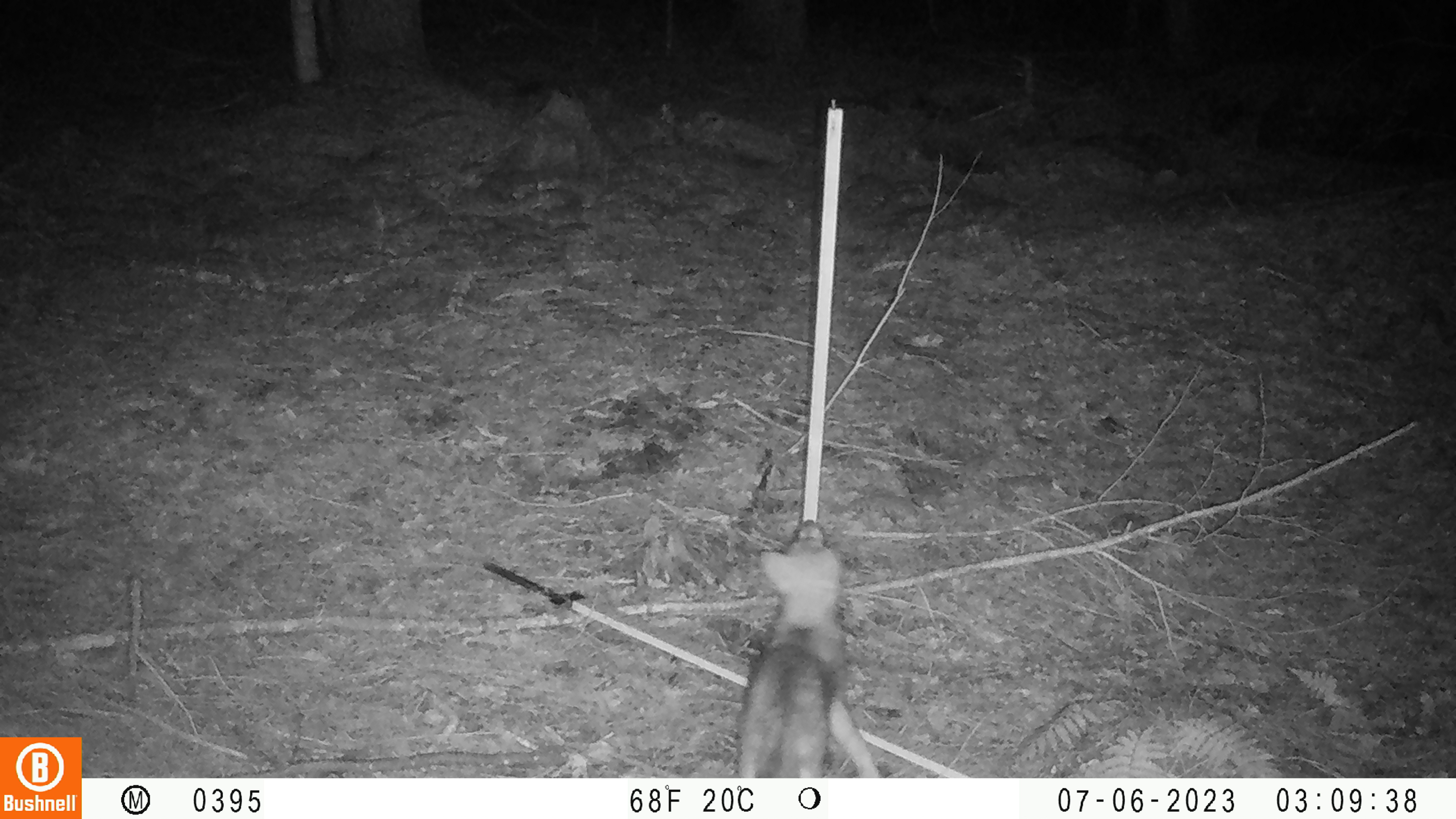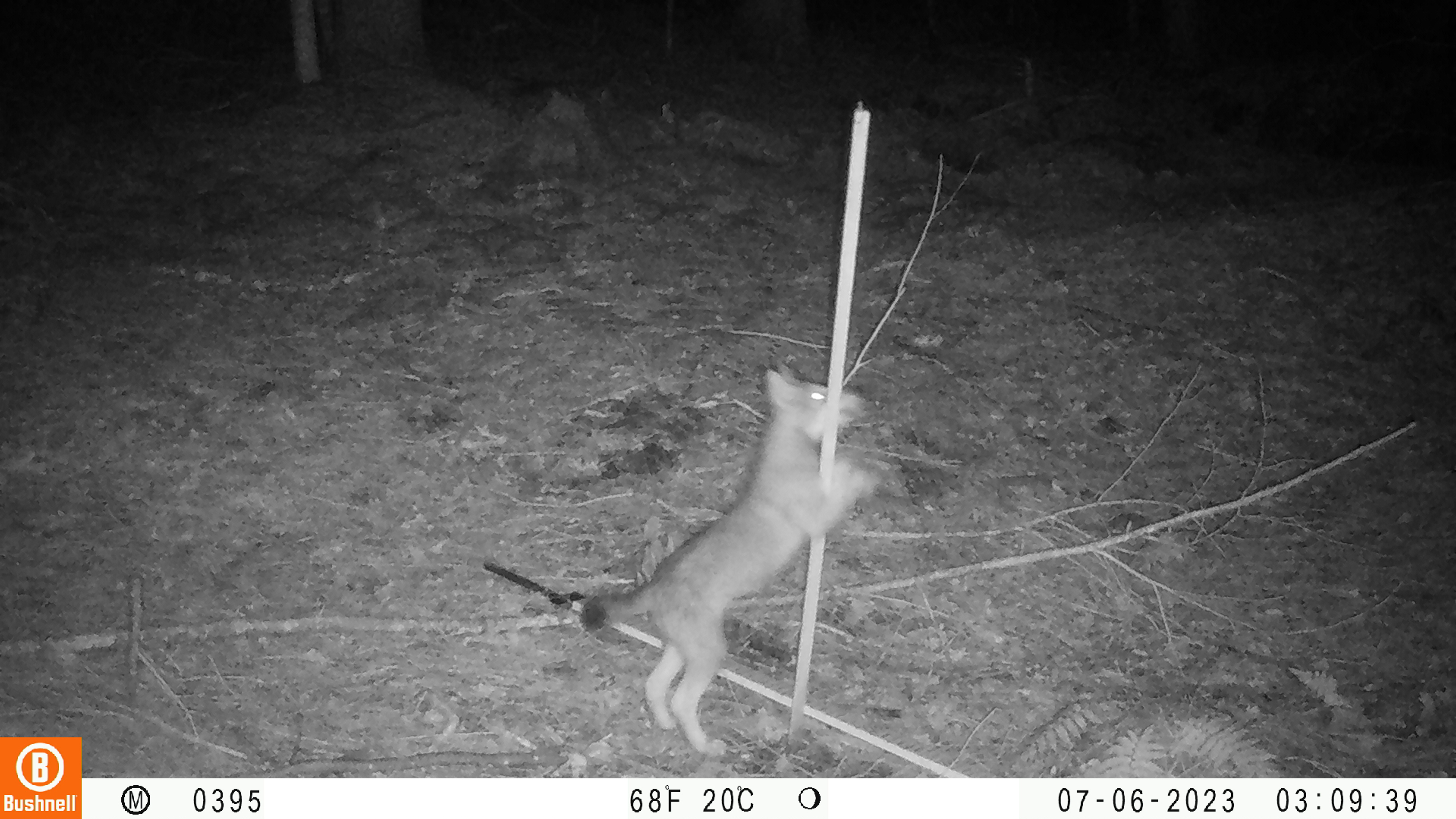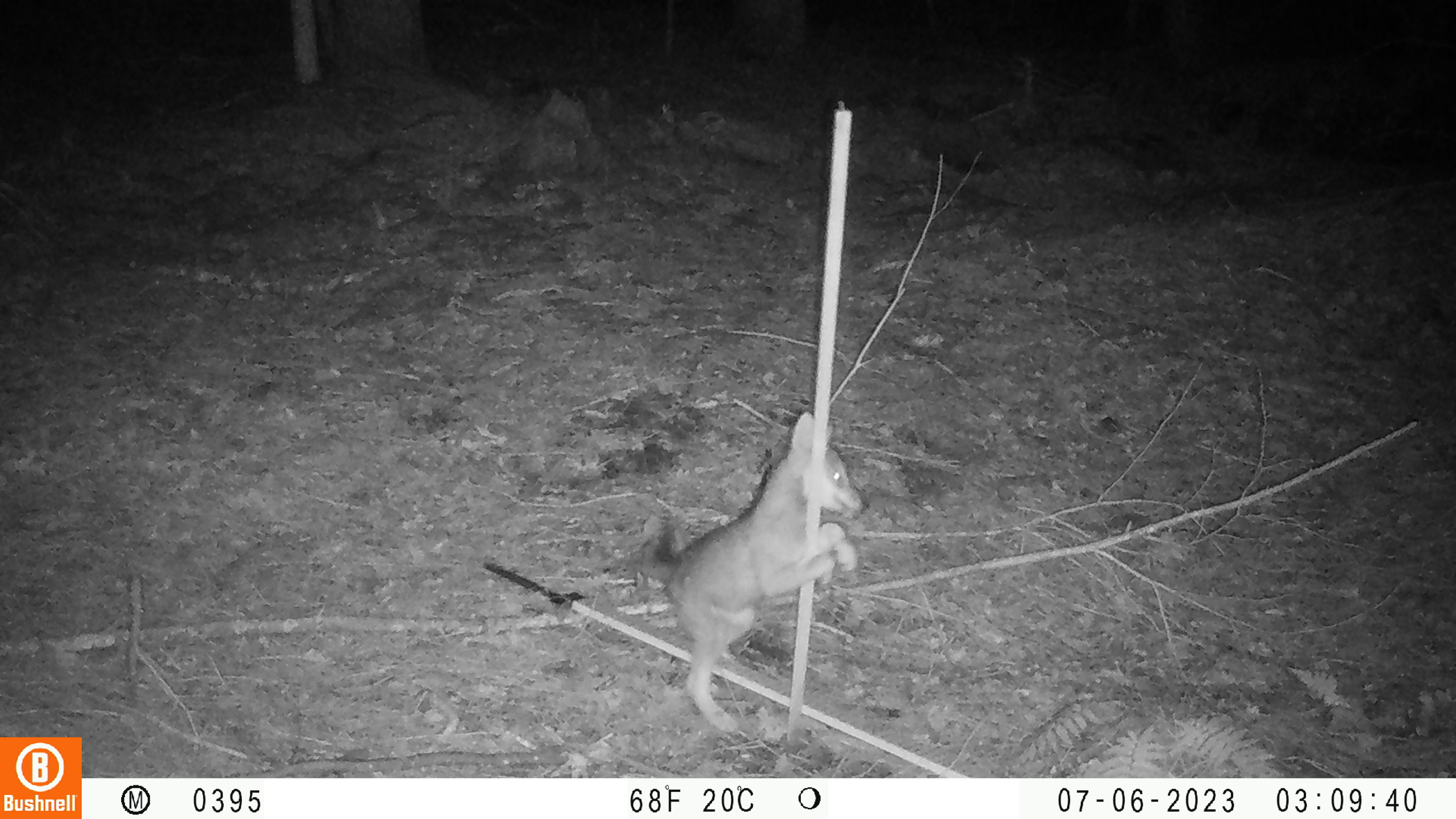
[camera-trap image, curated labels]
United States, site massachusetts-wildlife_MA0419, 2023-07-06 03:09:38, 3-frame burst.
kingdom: Animalia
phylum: Chordata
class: Mammalia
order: Carnivora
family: Canidae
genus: Urocyon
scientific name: Urocyon cinereoargenteus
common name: gray fox